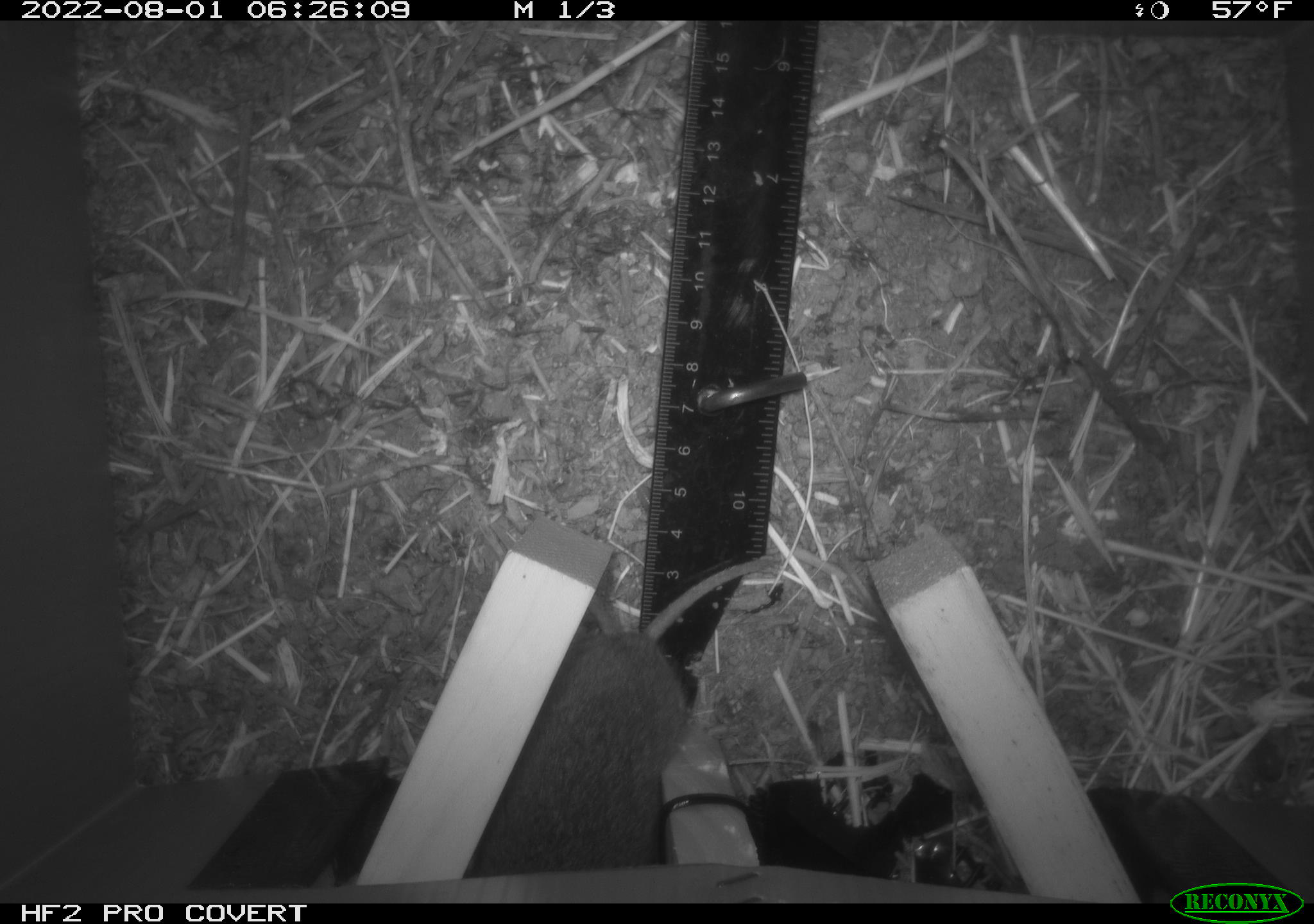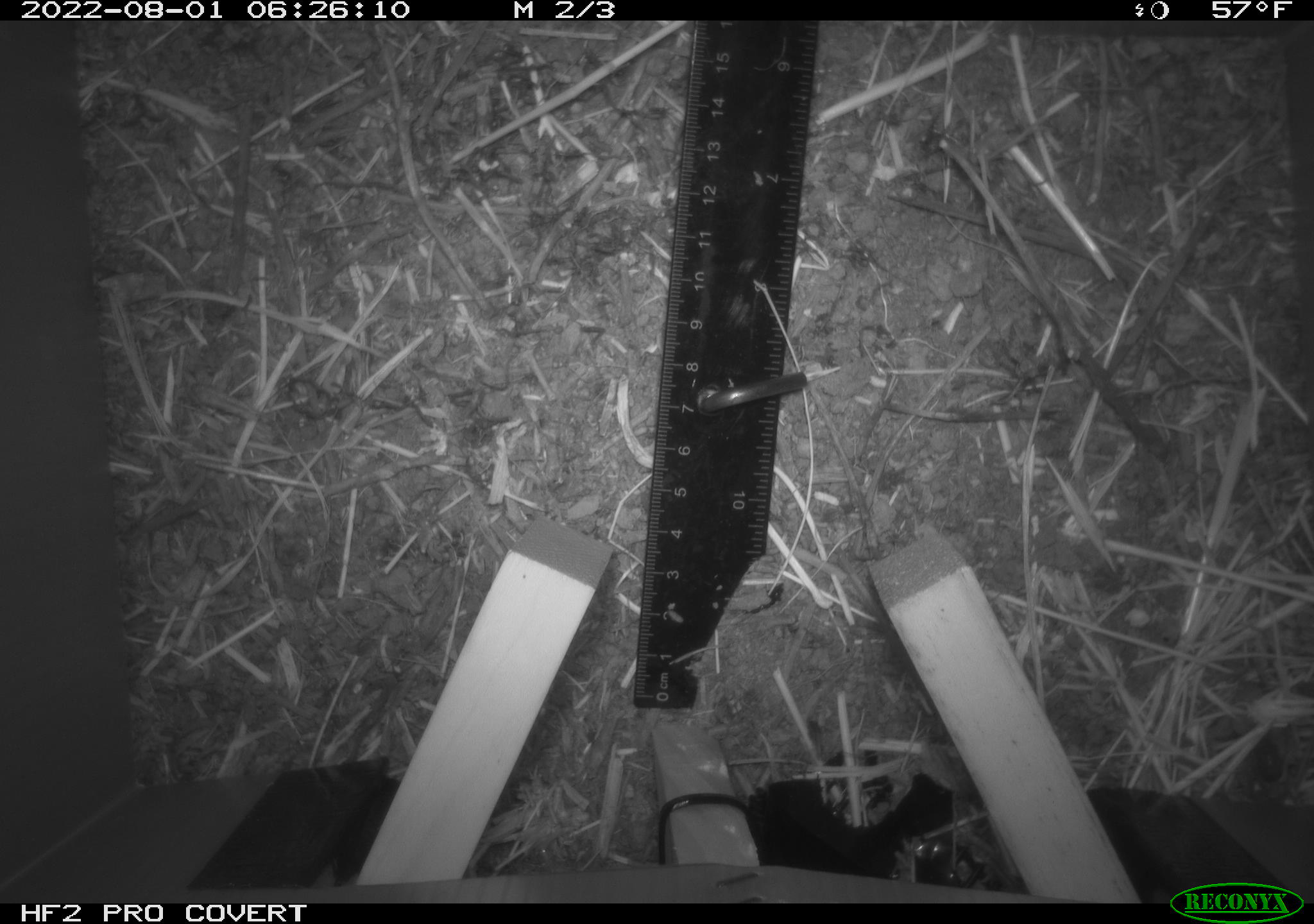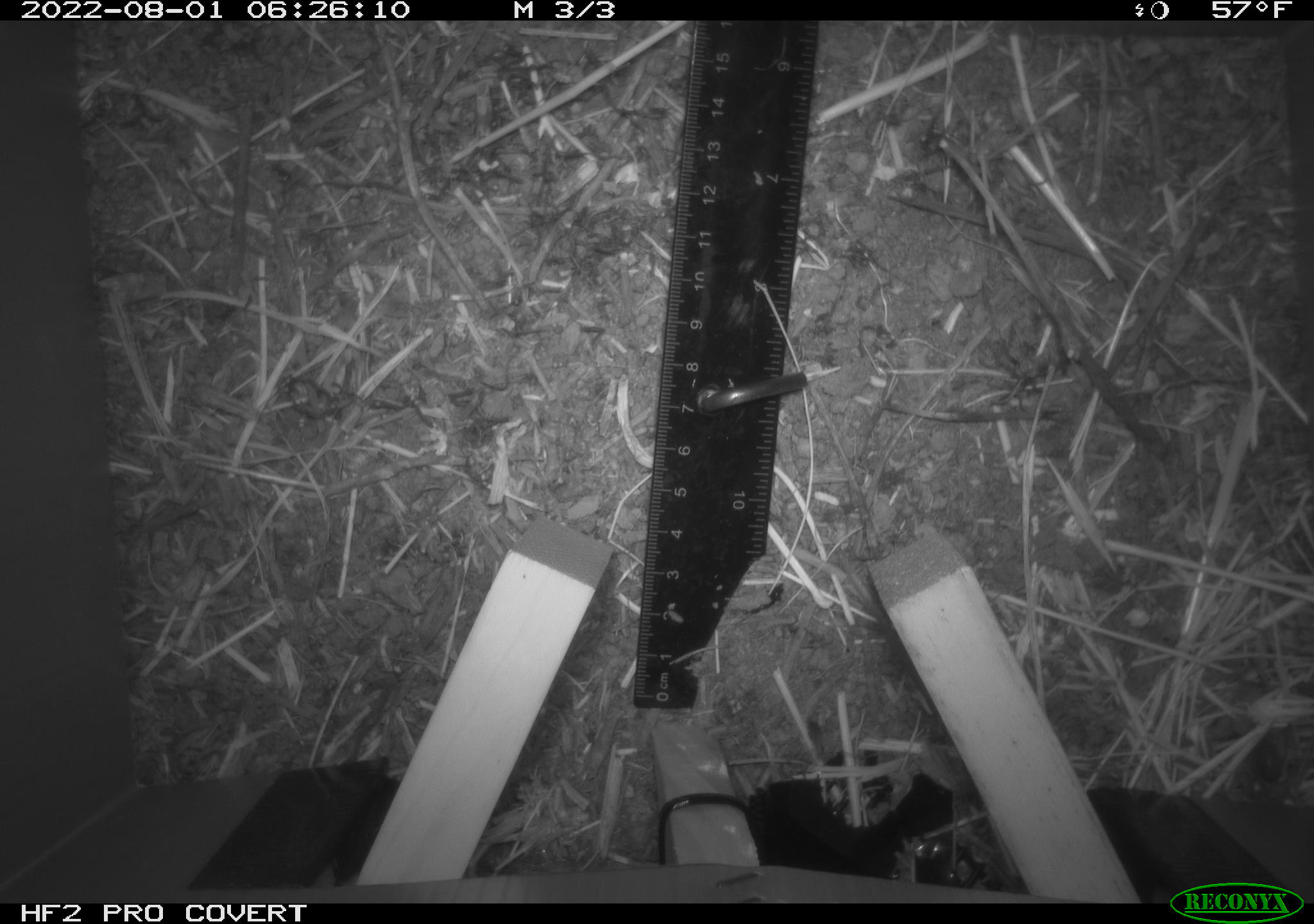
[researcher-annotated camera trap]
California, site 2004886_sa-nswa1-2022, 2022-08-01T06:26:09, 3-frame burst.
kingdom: Animalia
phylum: Chordata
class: Mammalia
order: Rodentia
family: Cricetidae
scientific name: Cricetidae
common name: hamsters, voles, lemmings, and allies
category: cricetidae family